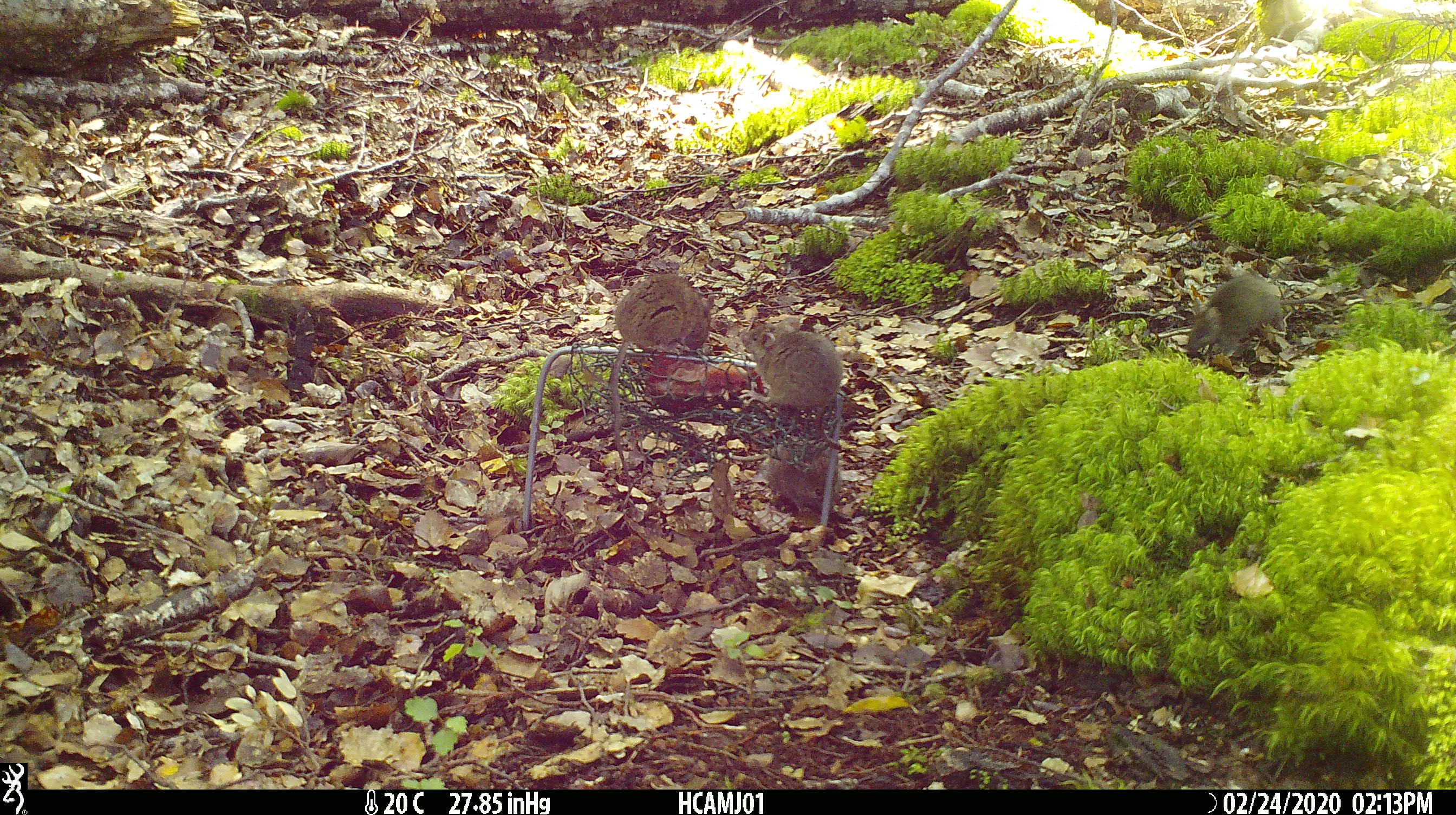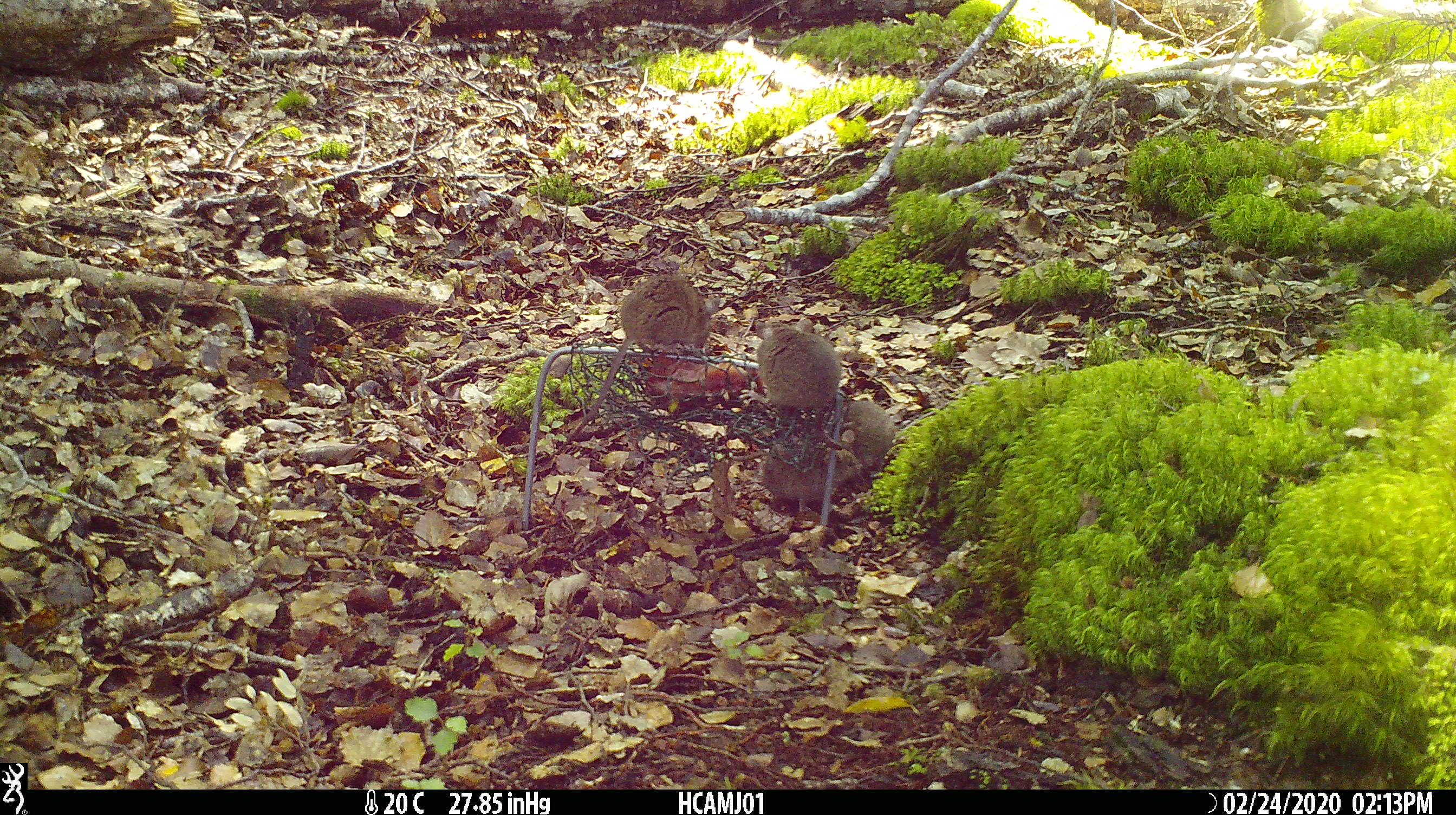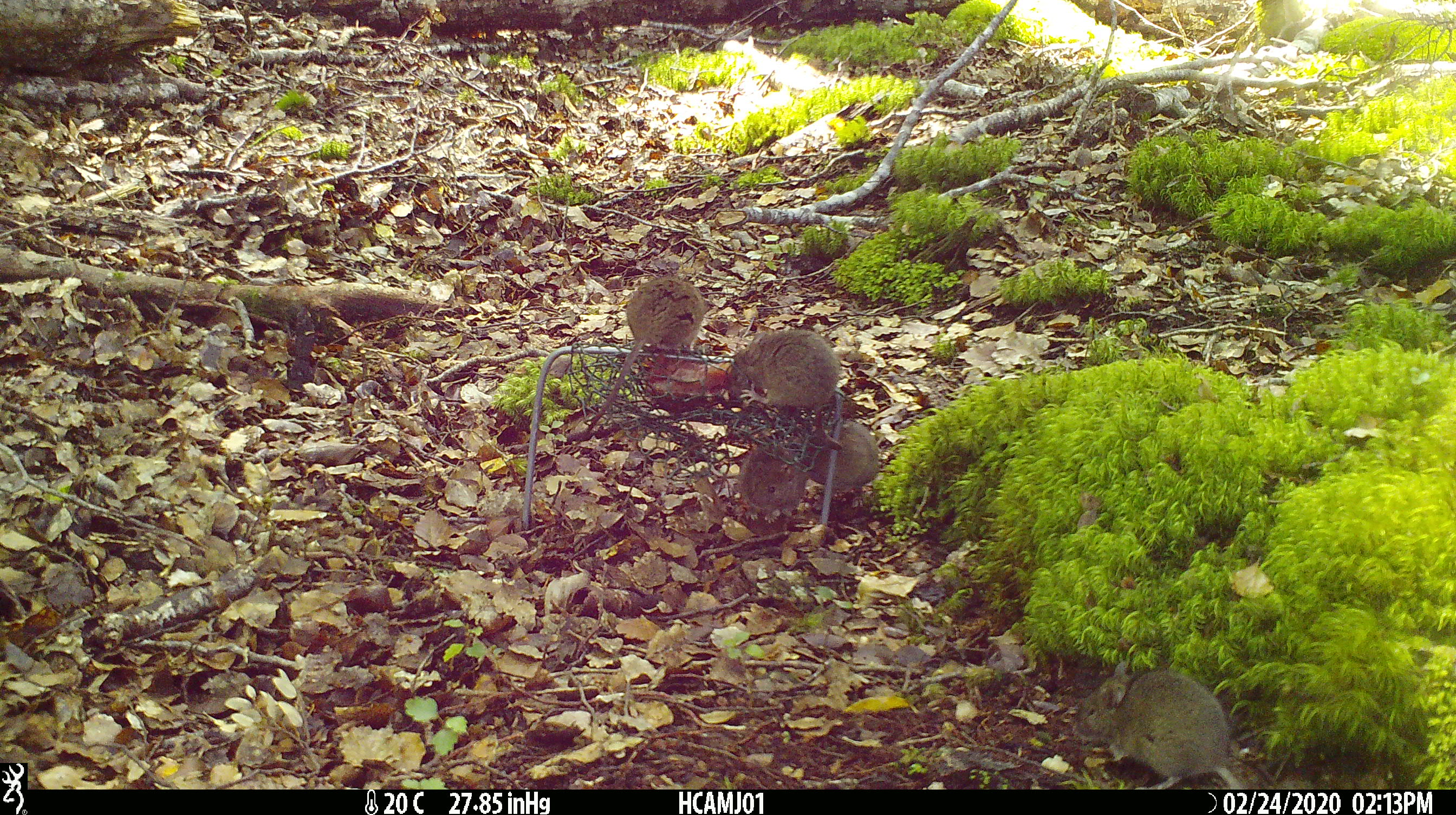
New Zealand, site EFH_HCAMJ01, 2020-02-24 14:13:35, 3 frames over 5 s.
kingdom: Animalia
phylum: Chordata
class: Mammalia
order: Rodentia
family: Muridae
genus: Mus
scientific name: Mus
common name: mouse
Mouse (Mus).